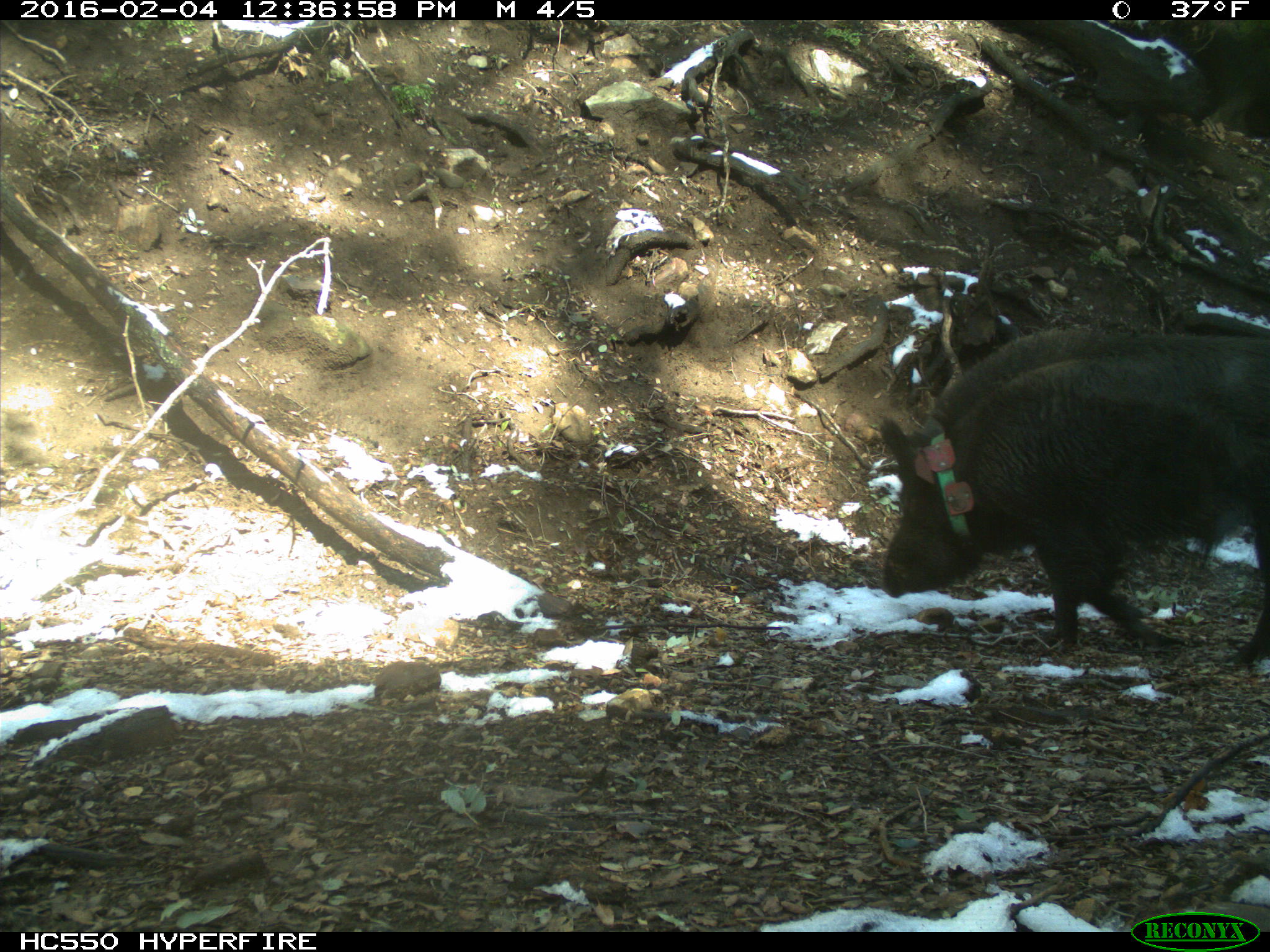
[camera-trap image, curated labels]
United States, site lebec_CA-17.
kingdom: Animalia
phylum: Chordata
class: Mammalia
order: Artiodactyla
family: Suidae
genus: Sus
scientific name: Sus scrofa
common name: wild boar